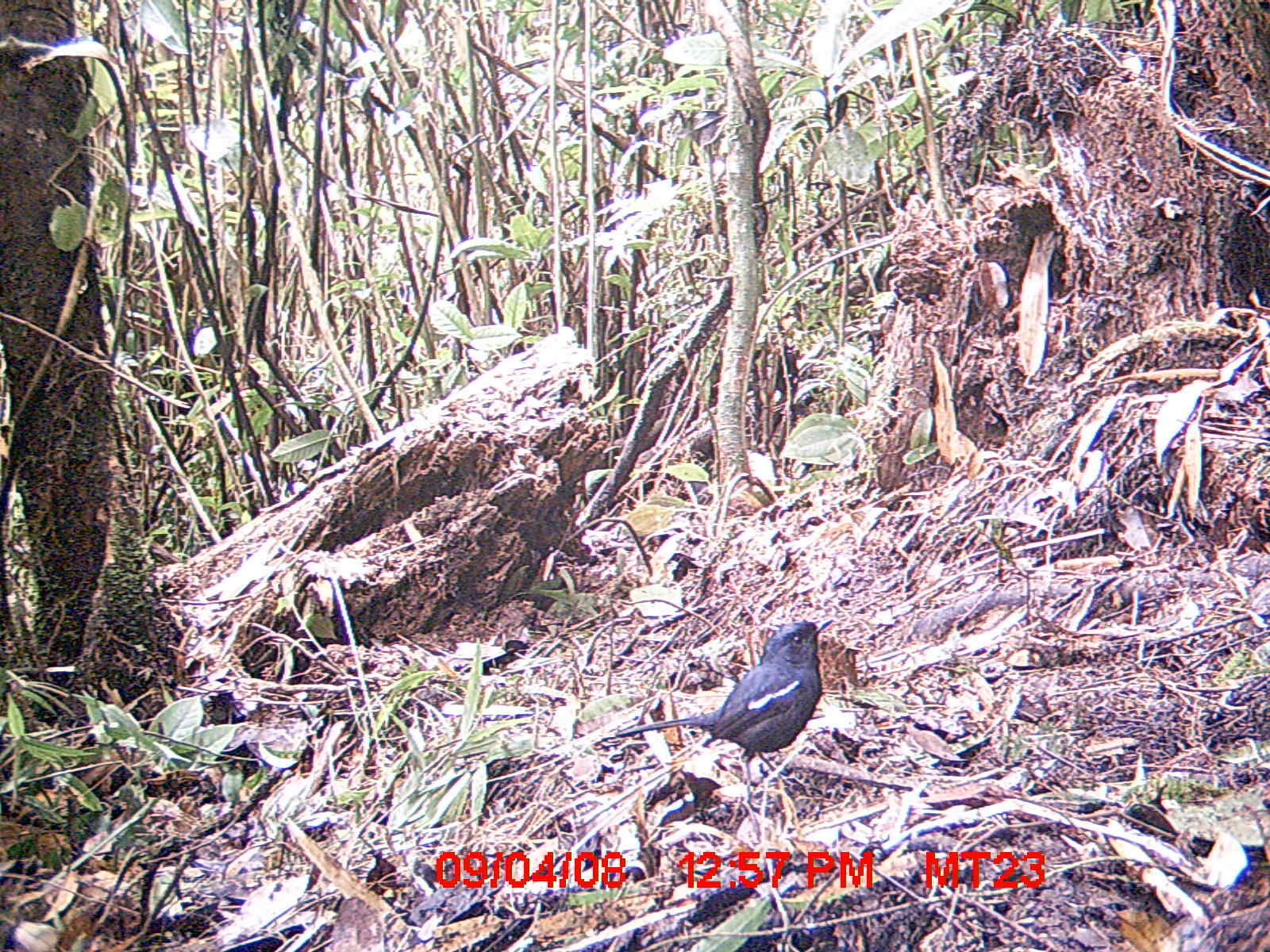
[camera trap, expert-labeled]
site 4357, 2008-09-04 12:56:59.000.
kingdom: Animalia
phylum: Chordata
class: Aves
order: Passeriformes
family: Muscicapidae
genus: Copsychus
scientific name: Copsychus albospecularis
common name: madagascar magpie-robin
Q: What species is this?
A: Copsychus albospecularis (madagascar magpie-robin).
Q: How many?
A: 1.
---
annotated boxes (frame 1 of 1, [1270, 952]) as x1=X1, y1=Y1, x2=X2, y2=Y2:
copsychus albospecularis: x1=615, y1=619, x2=834, y2=805